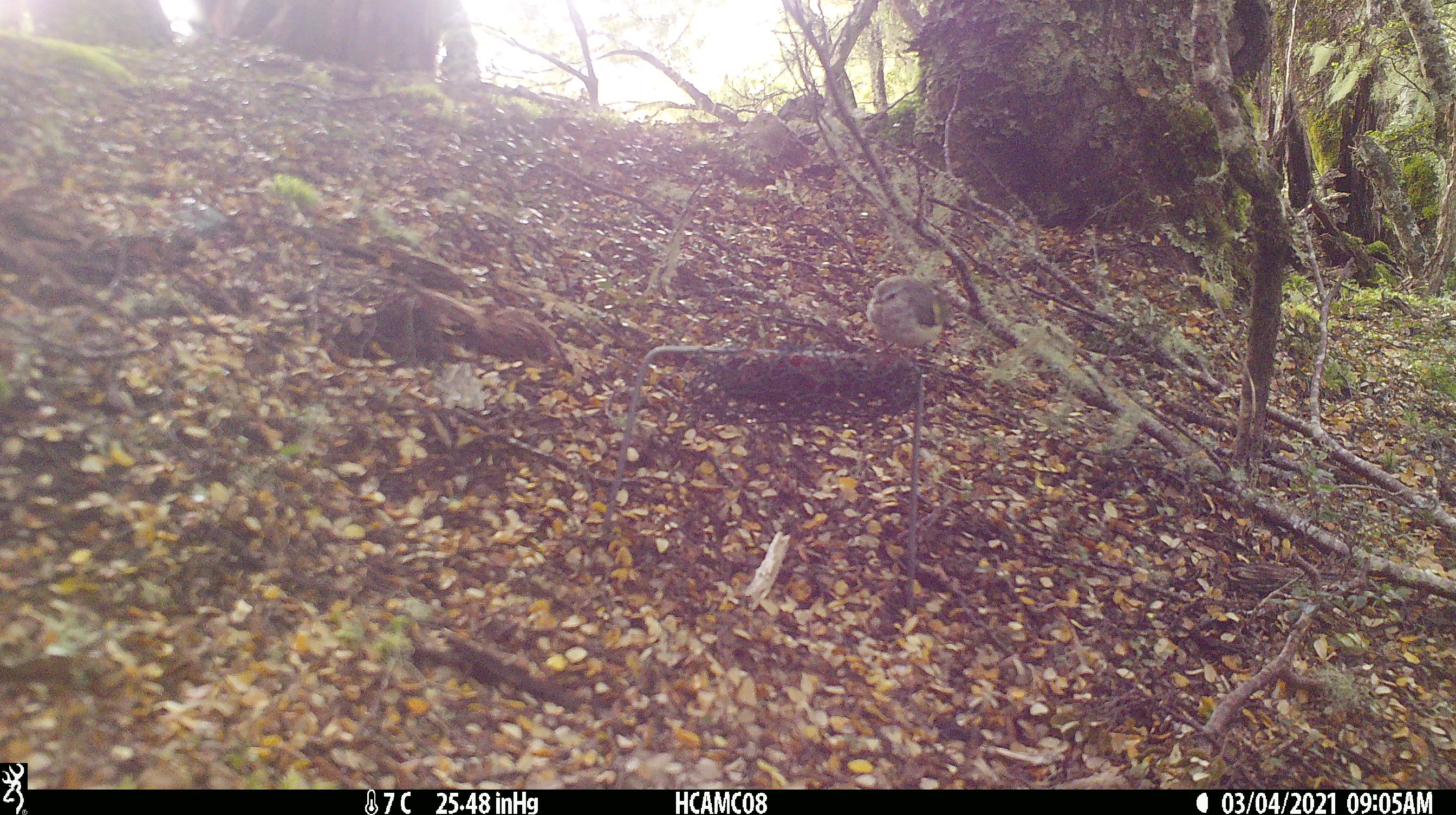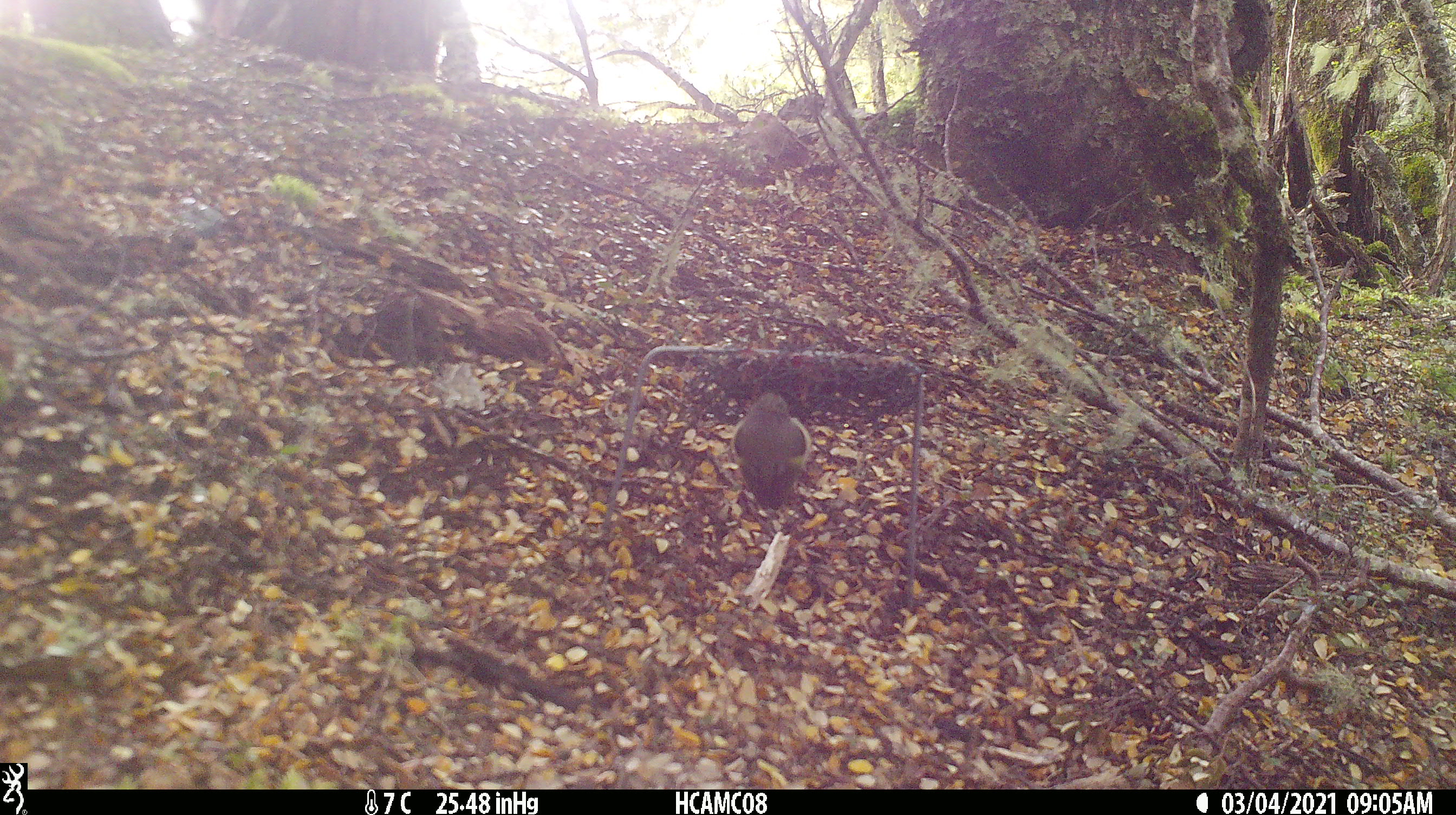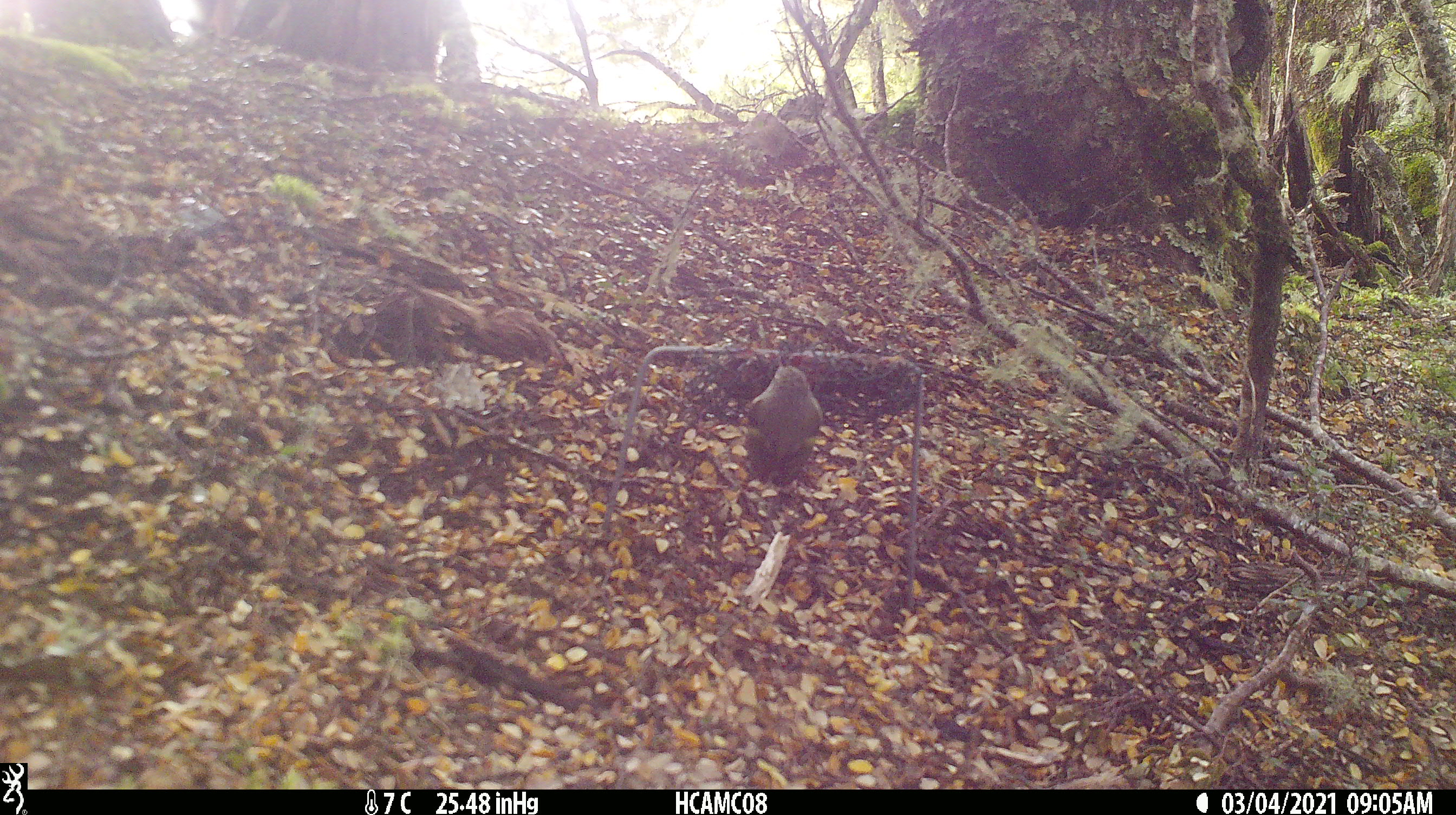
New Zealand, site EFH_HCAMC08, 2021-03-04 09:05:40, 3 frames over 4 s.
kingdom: Animalia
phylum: Chordata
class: Aves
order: Passeriformes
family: Acanthisittidae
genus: Acanthisitta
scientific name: Acanthisitta chloris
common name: rifleman